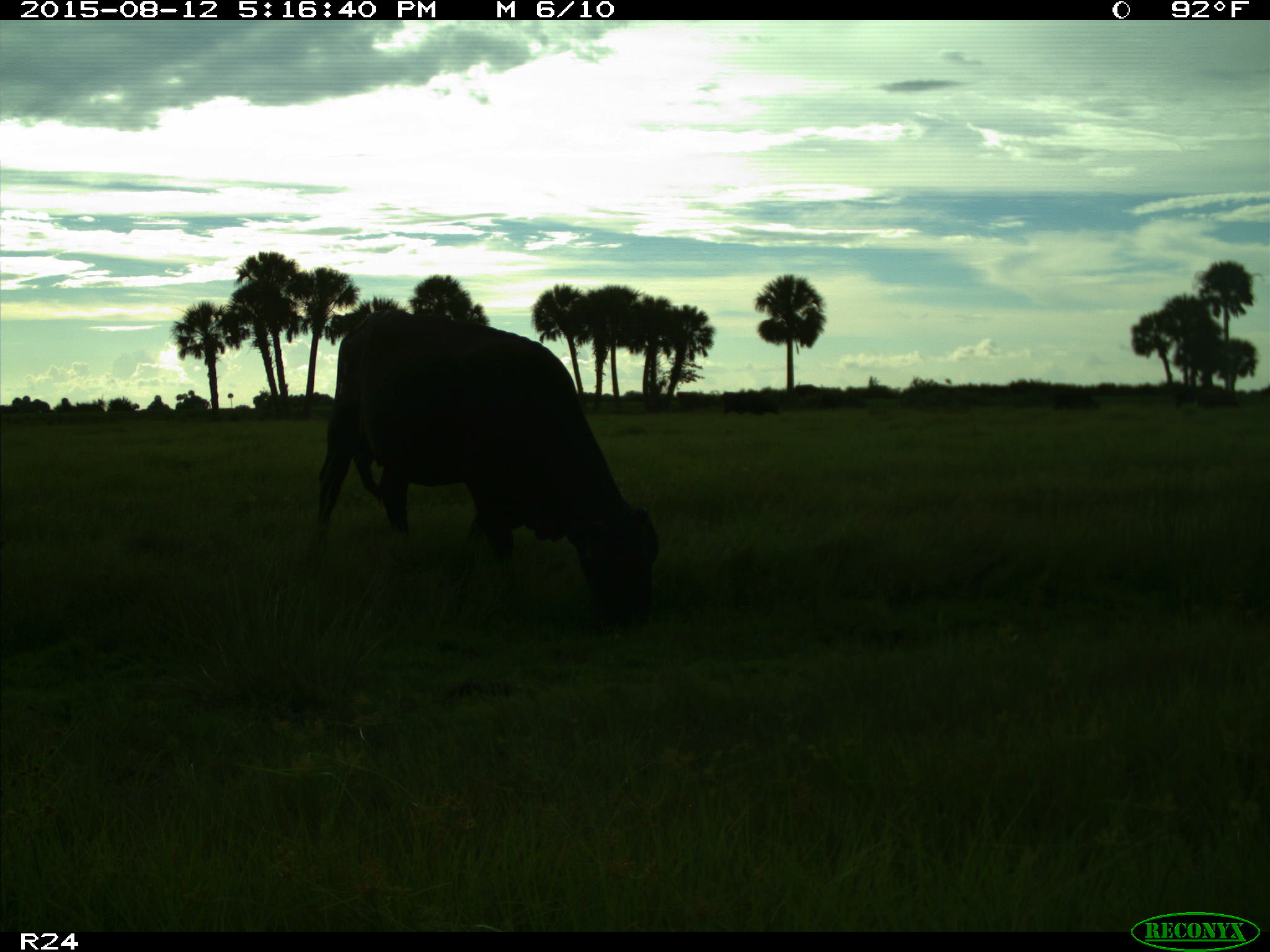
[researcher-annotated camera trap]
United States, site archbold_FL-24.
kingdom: Animalia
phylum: Chordata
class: Mammalia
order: Artiodactyla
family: Bovidae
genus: Bos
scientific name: Bos taurus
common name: domestic cow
Bos taurus (domestic cow).